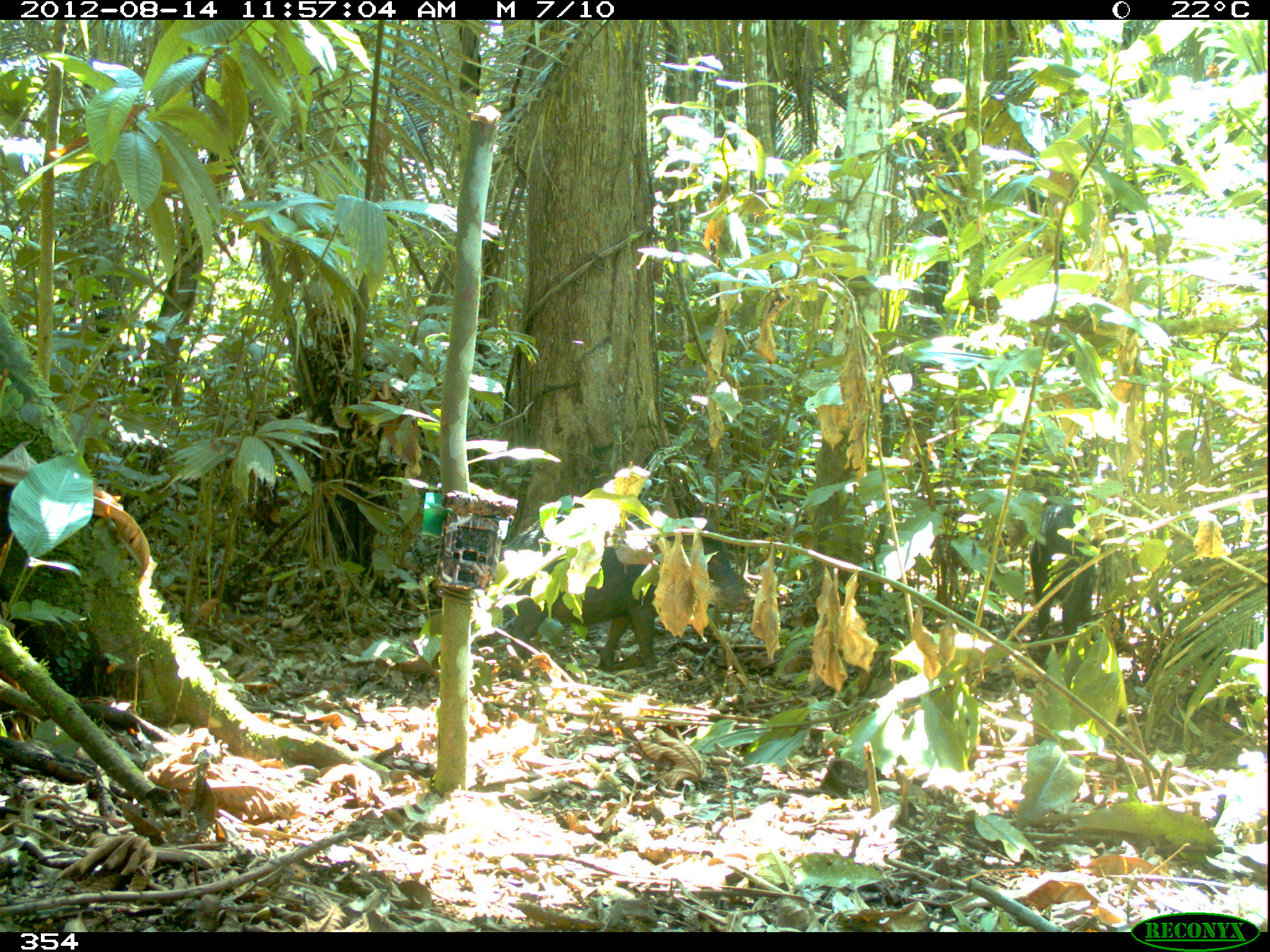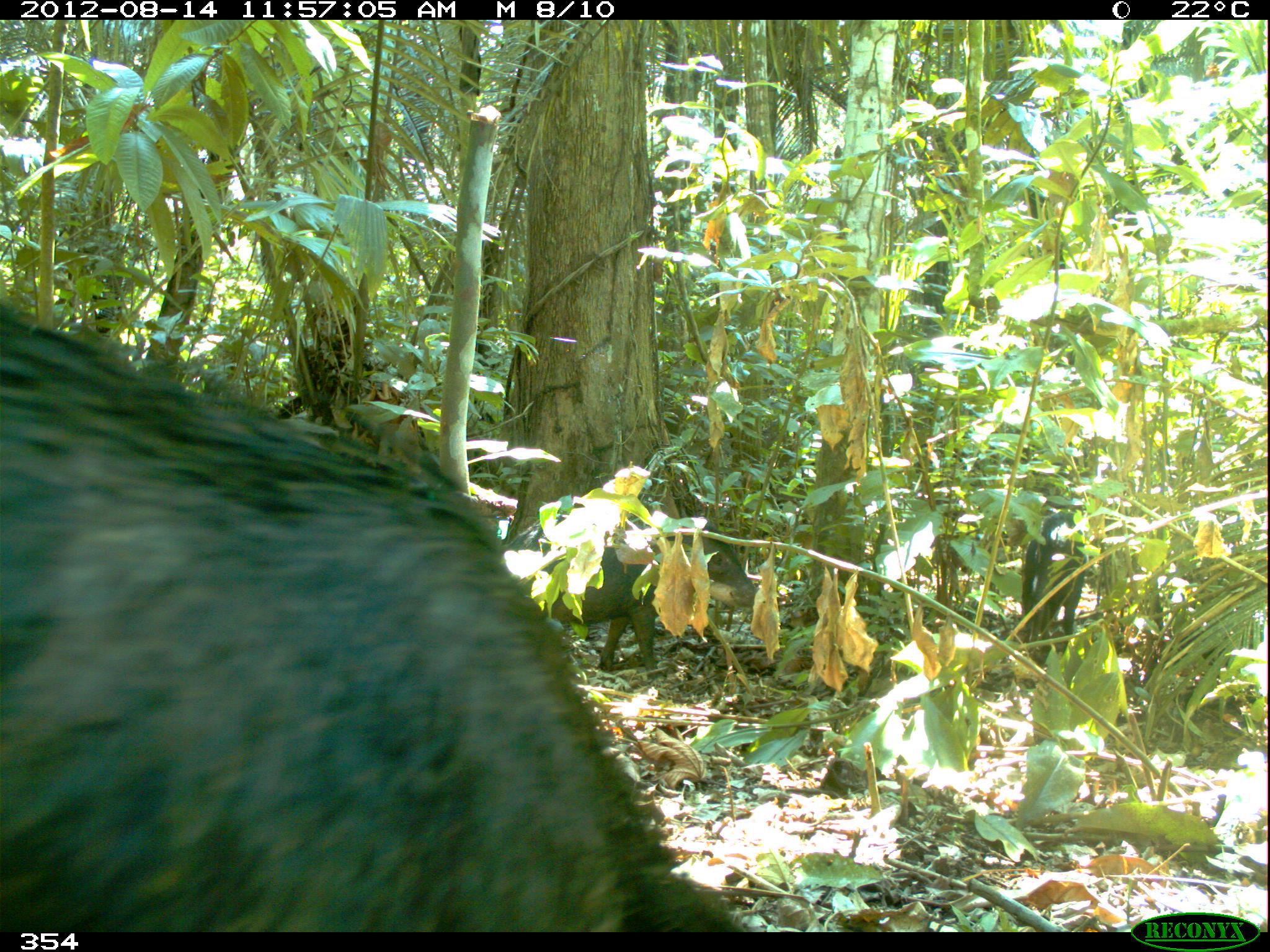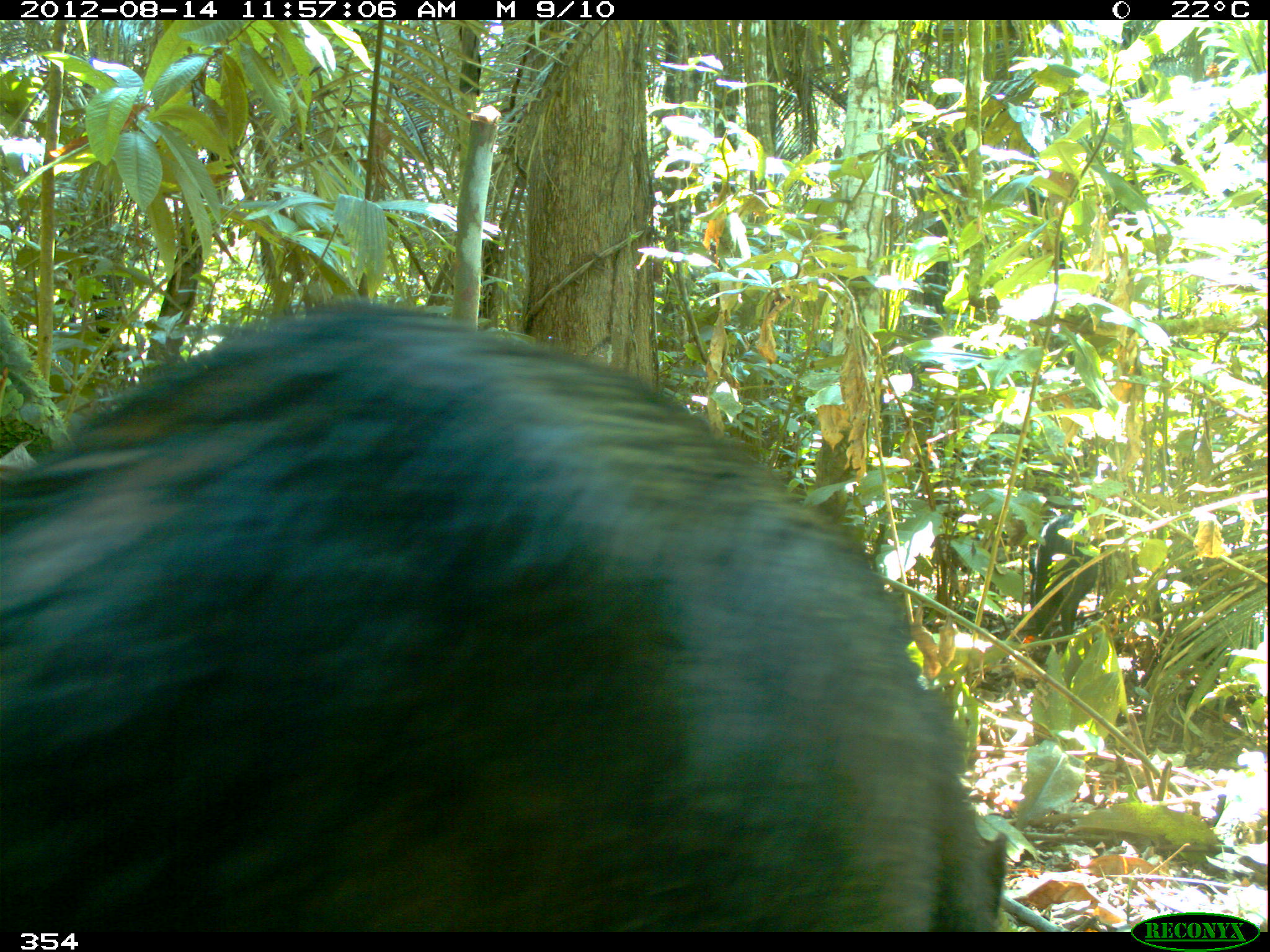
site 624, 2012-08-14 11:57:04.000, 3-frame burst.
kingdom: Animalia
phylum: Chordata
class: Mammalia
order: Artiodactyla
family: Tayassuidae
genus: Tayassu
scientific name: Tayassu pecari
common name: white-lipped peccary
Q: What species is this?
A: Tayassu pecari (white-lipped peccary).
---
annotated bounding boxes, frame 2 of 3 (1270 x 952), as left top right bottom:
tayassu pecari: 1 302 746 931; 500 513 760 686; 1021 510 1089 665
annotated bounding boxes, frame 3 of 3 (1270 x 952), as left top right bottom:
tayassu pecari: 0 287 1010 932; 1029 510 1101 655